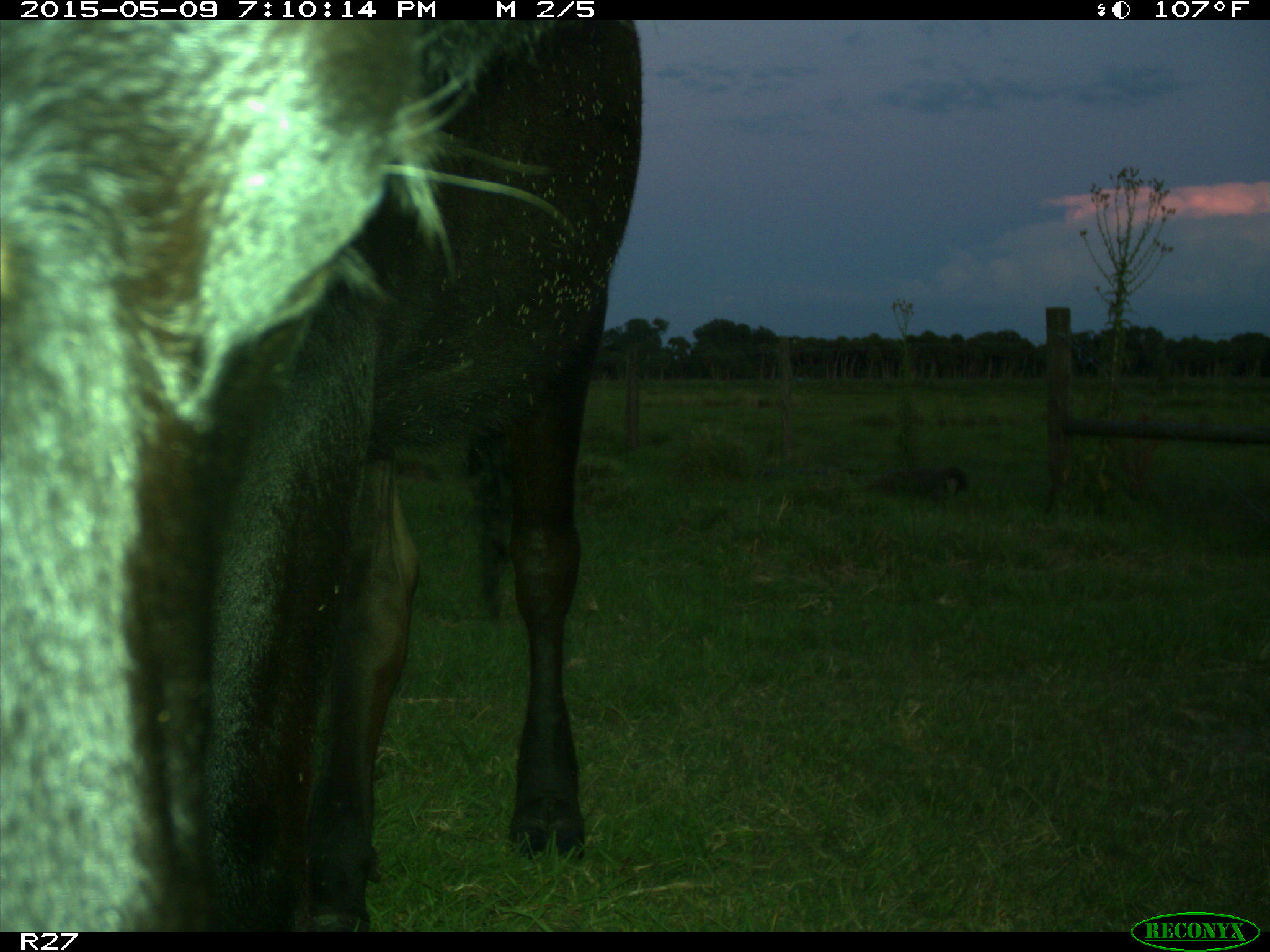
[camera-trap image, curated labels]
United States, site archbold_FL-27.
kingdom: Animalia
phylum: Chordata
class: Mammalia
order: Artiodactyla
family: Bovidae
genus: Bos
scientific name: Bos taurus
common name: domestic cow